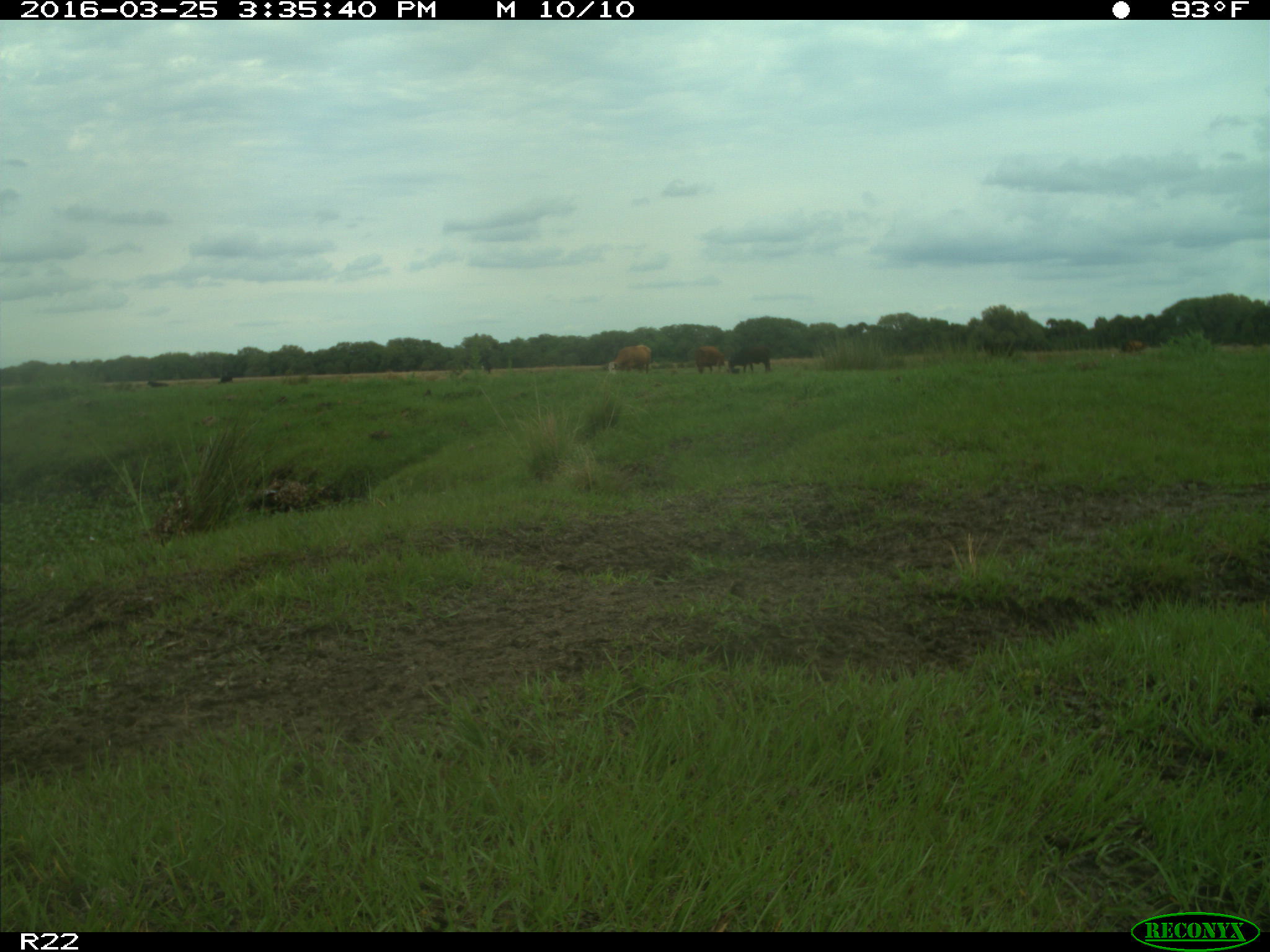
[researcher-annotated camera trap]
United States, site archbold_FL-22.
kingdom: Animalia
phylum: Chordata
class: Mammalia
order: Artiodactyla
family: Bovidae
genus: Bos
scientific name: Bos taurus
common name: domestic cow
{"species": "Bos taurus (domestic cow)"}